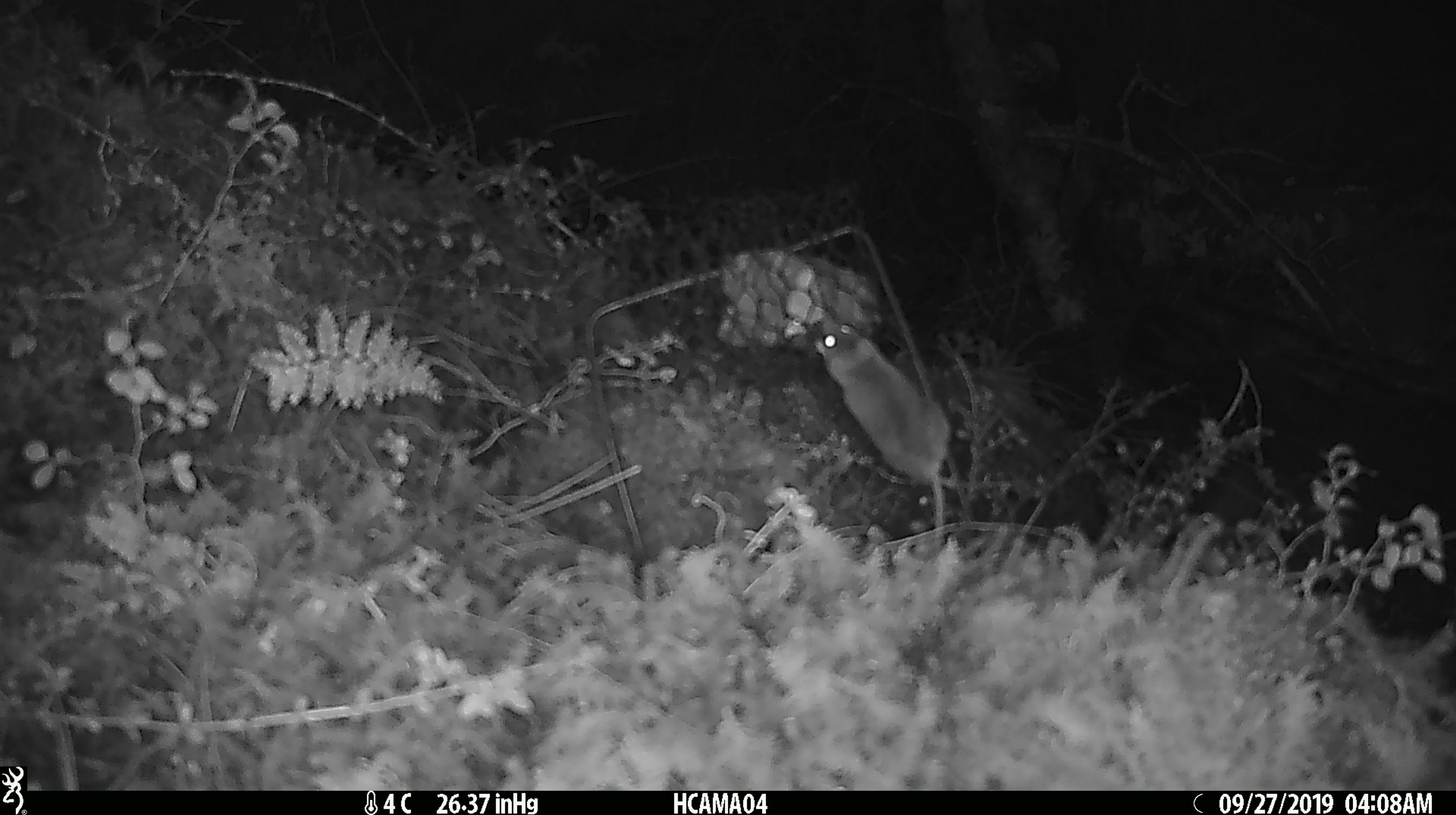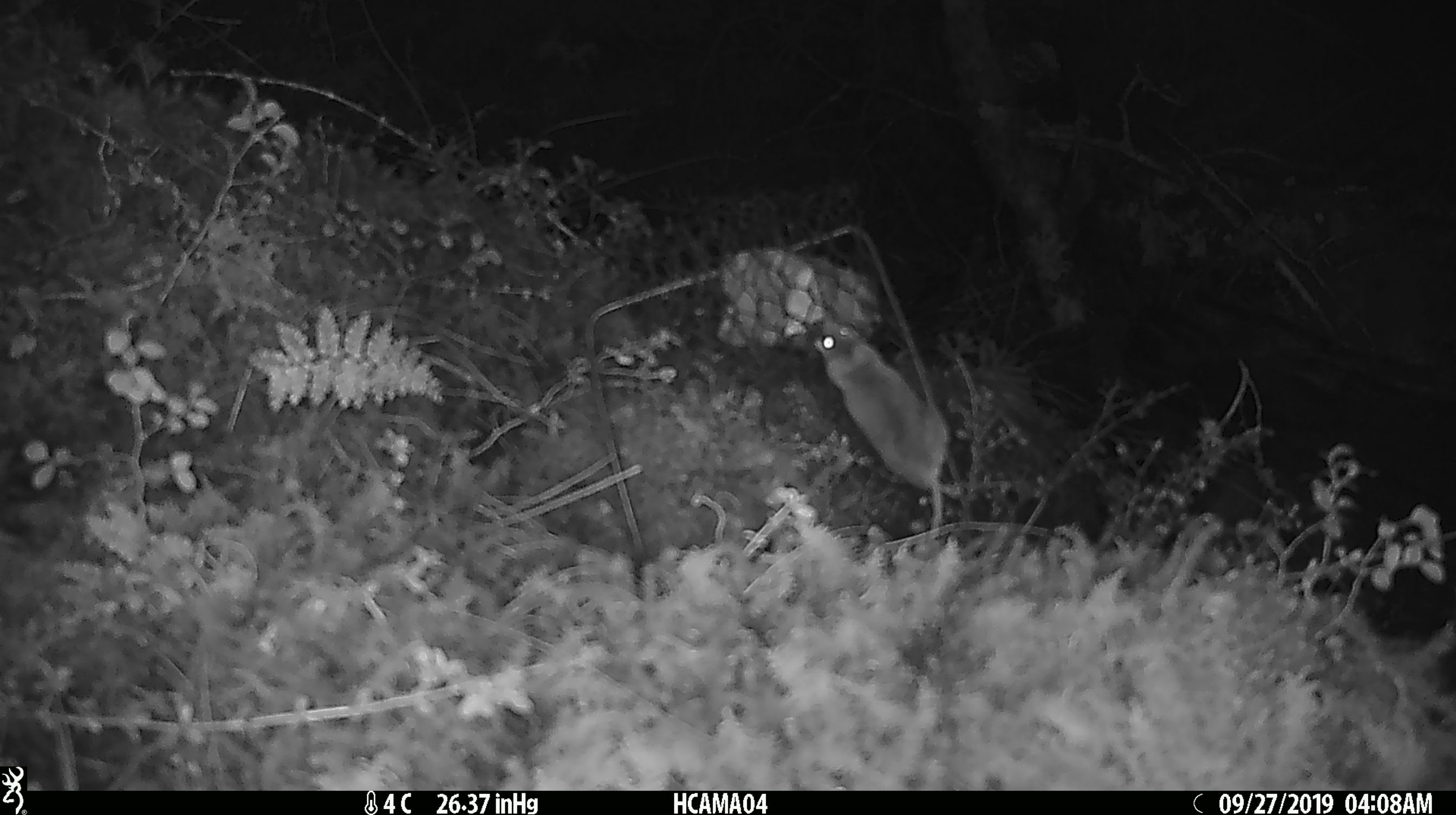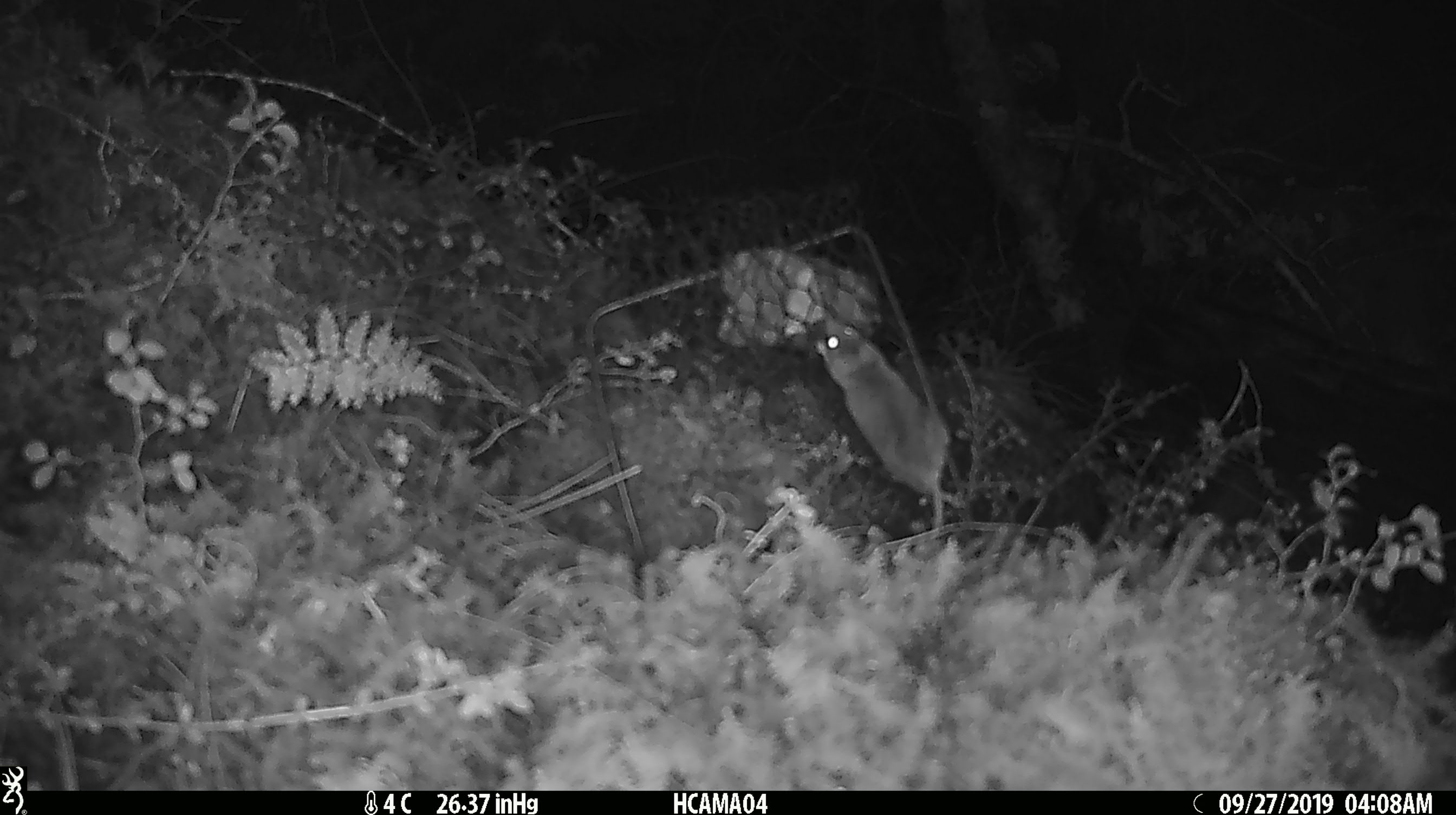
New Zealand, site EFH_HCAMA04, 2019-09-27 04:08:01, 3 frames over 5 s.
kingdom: Animalia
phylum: Chordata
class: Mammalia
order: Rodentia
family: Muridae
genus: Mus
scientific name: Mus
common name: mouse